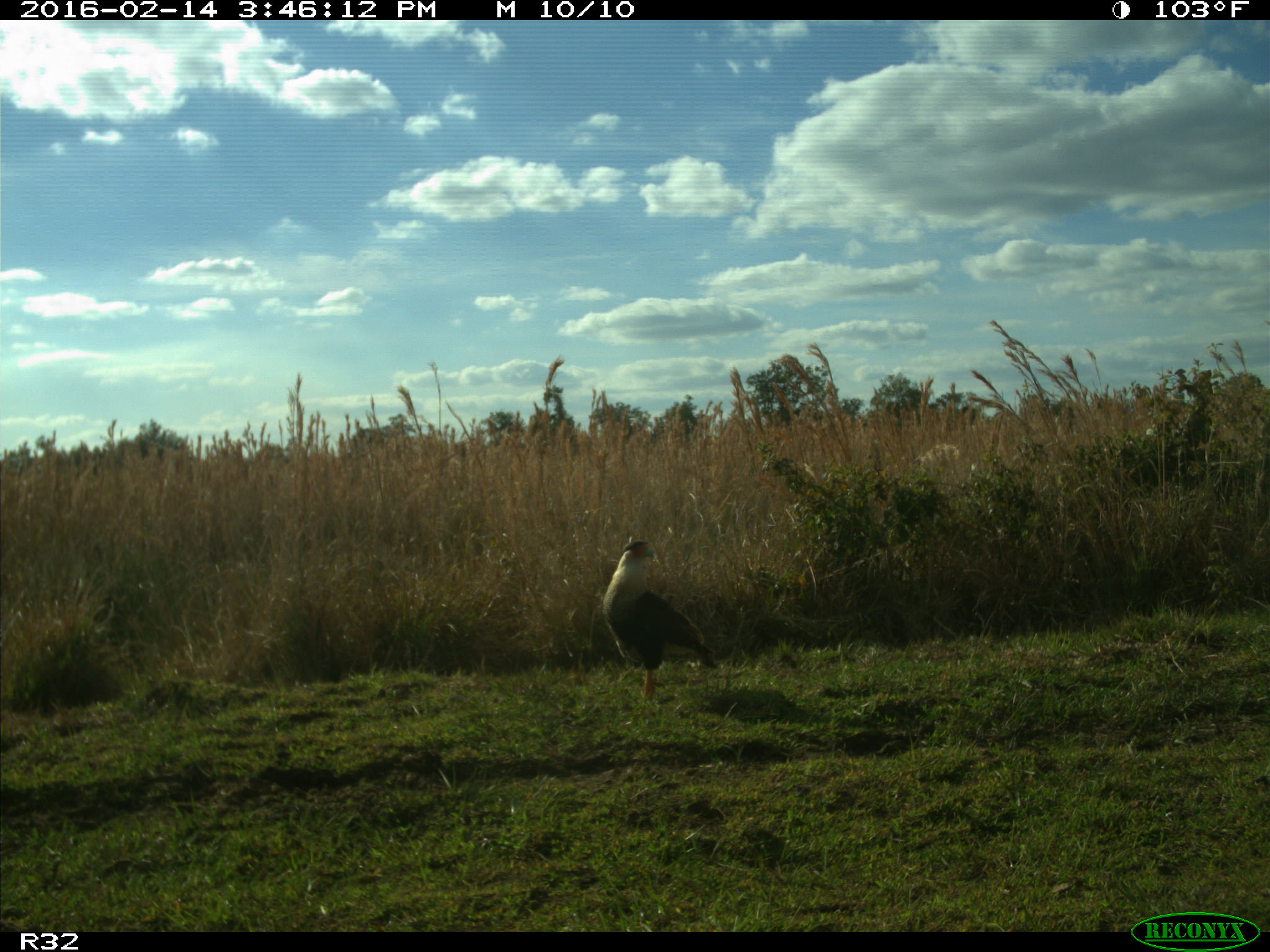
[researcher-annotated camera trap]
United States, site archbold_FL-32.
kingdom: Animalia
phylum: Chordata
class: Aves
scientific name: Aves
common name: birds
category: unidentified bird